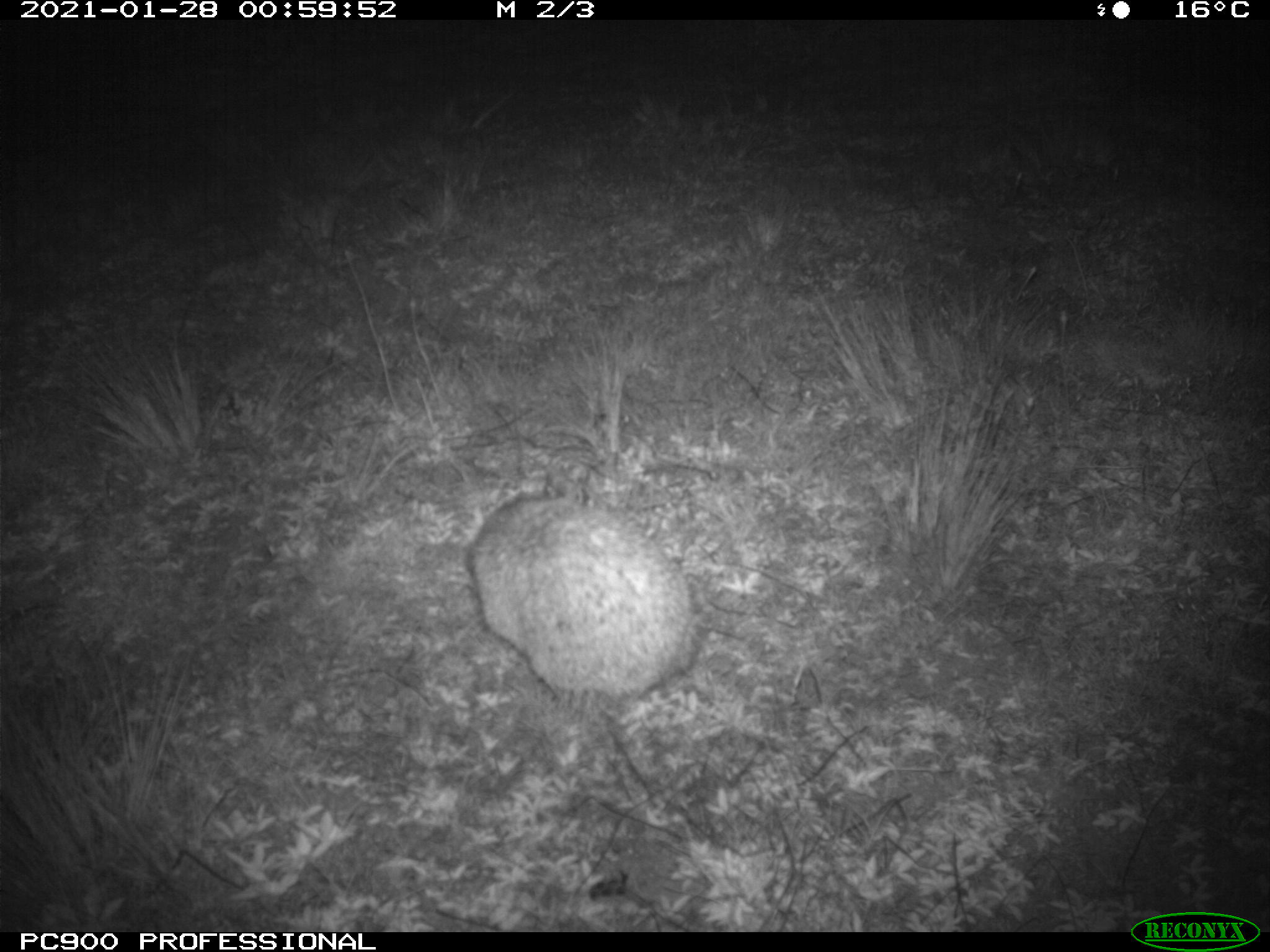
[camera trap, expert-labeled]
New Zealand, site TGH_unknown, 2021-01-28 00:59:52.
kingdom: Animalia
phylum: Chordata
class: Mammalia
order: Eulipotyphla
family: Erinaceidae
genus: Erinaceus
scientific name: Erinaceus europaeus europaeus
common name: european hedgehog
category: hedgehog